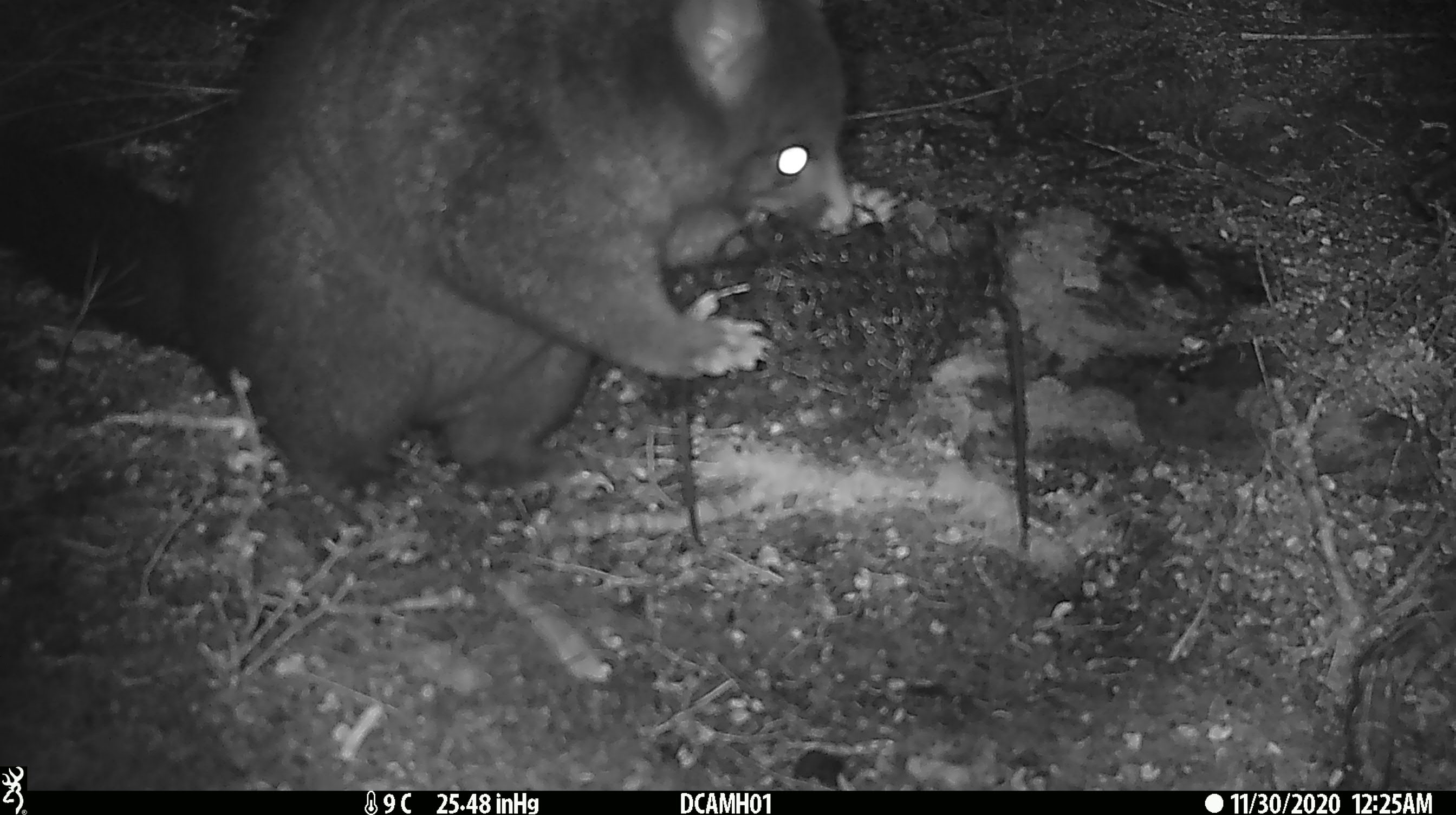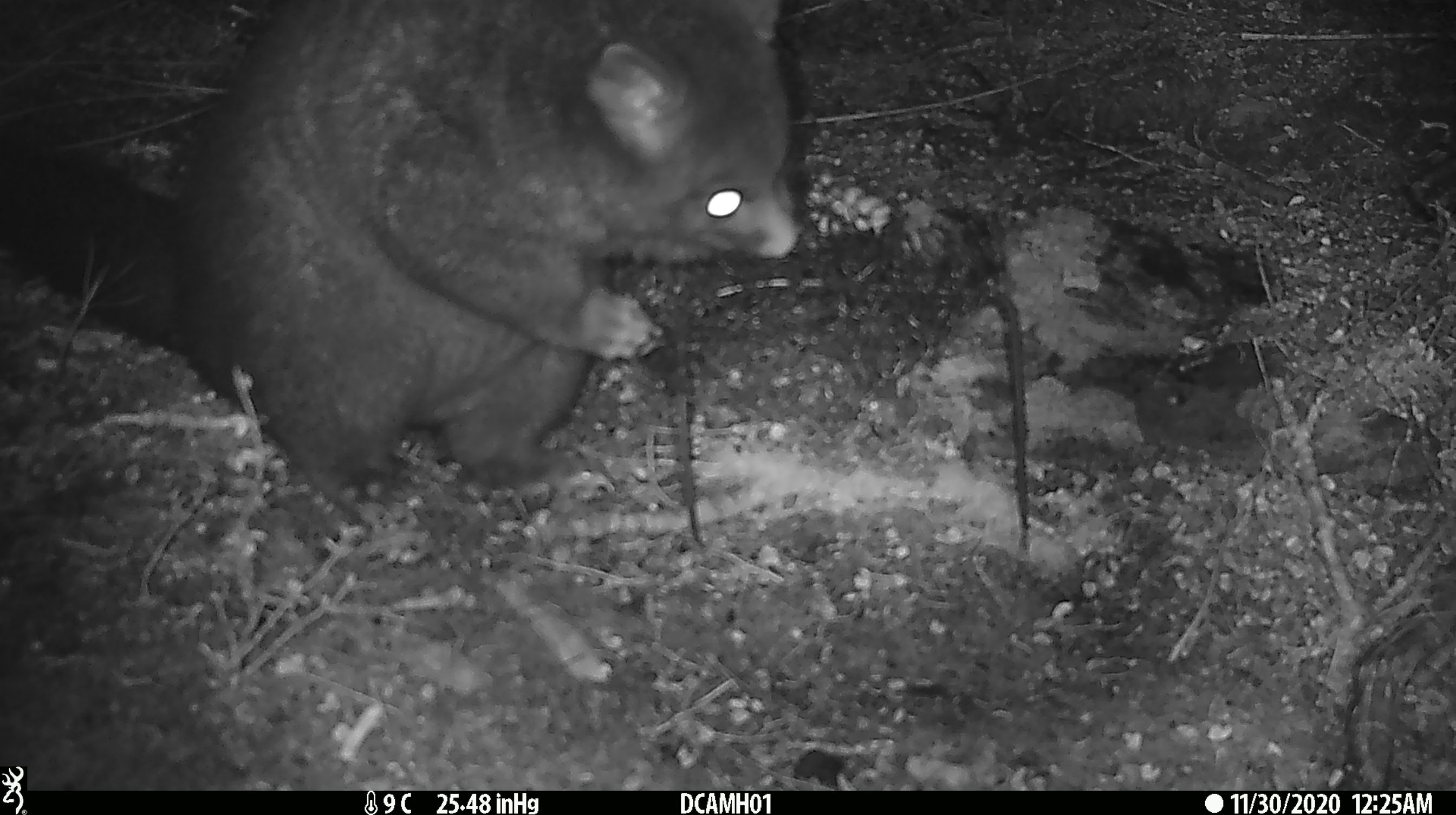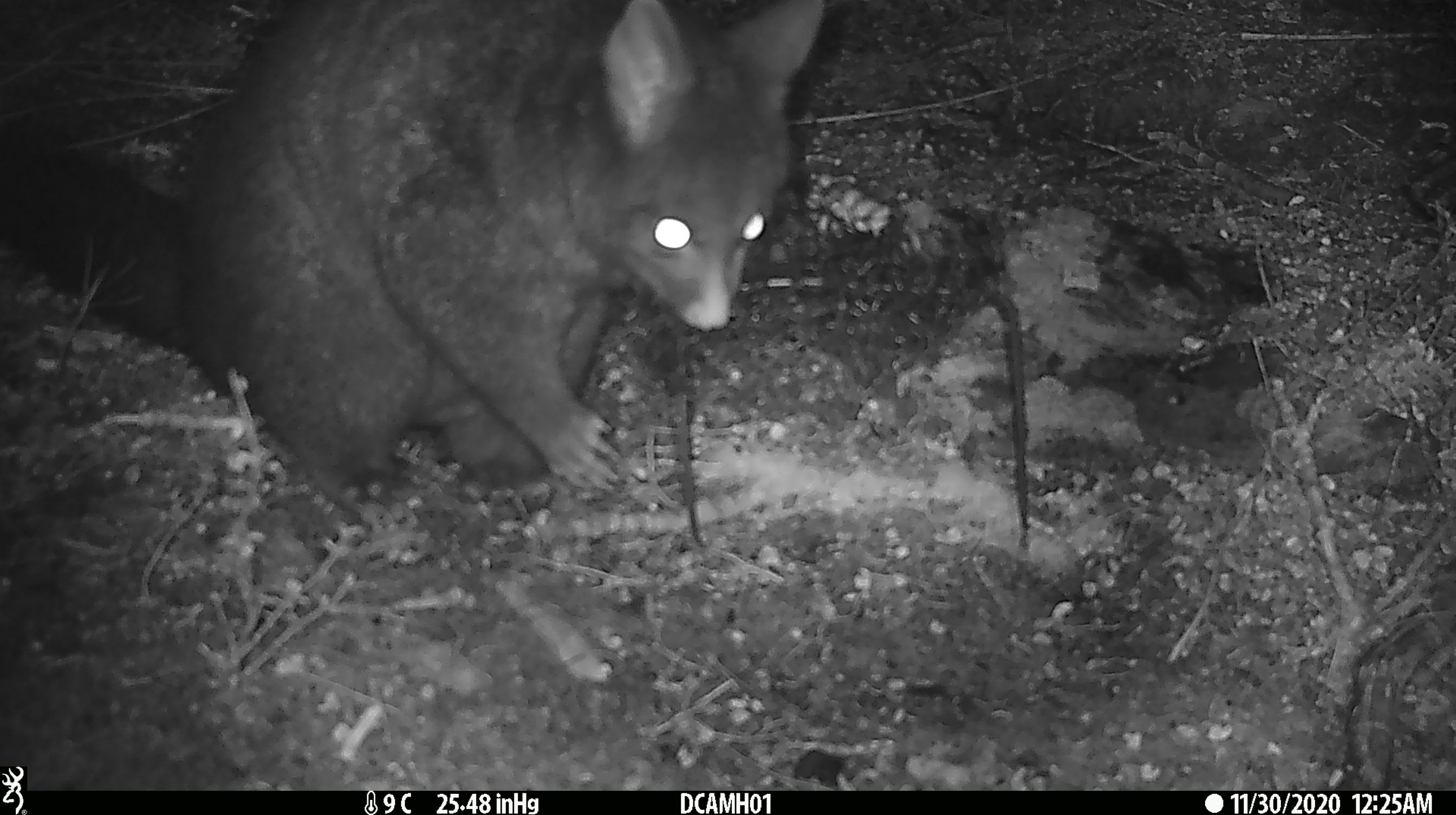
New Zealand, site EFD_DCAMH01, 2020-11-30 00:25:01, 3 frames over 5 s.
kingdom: Animalia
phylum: Chordata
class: Mammalia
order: Diprotodontia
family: Phalangeridae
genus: Trichosurus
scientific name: Trichosurus vulpecula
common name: common brushtail possum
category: possum